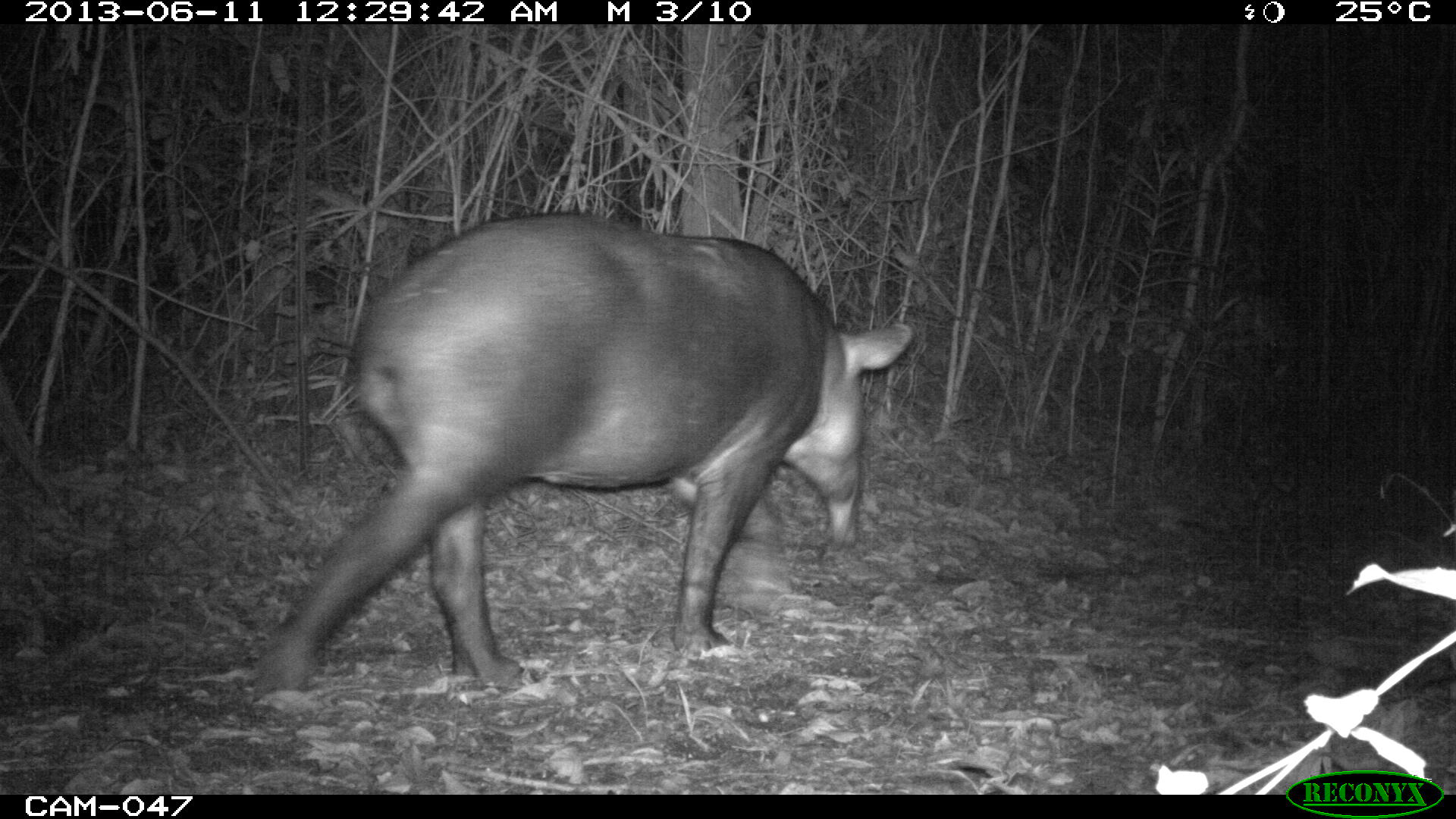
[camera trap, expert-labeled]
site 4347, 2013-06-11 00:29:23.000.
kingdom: Animalia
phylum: Chordata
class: Mammalia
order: Perissodactyla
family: Tapiridae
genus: Tapirus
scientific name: Tapirus bairdii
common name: baird's tapir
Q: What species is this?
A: Tapirus bairdii (baird's tapir).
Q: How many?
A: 1.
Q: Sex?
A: Female.